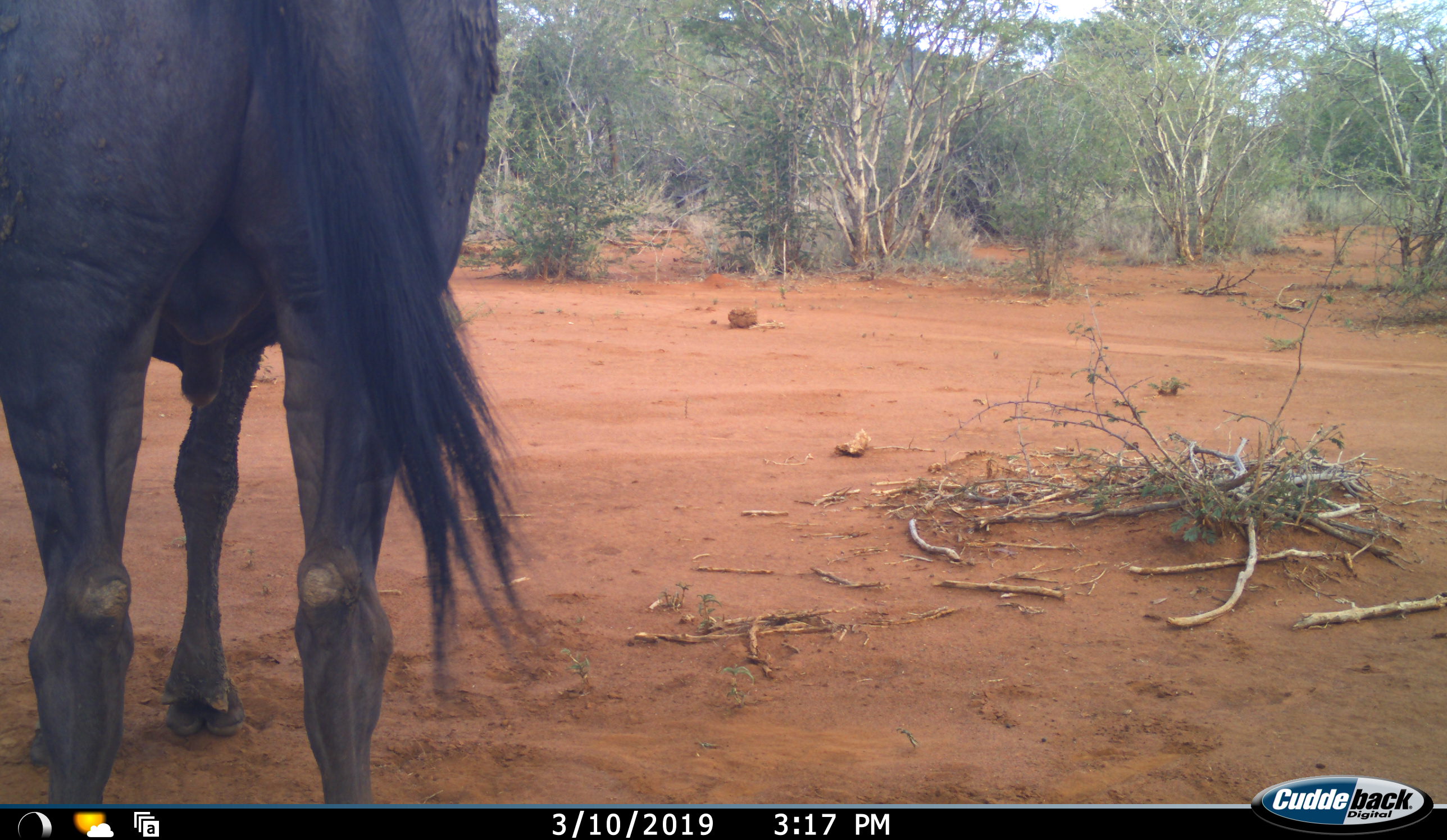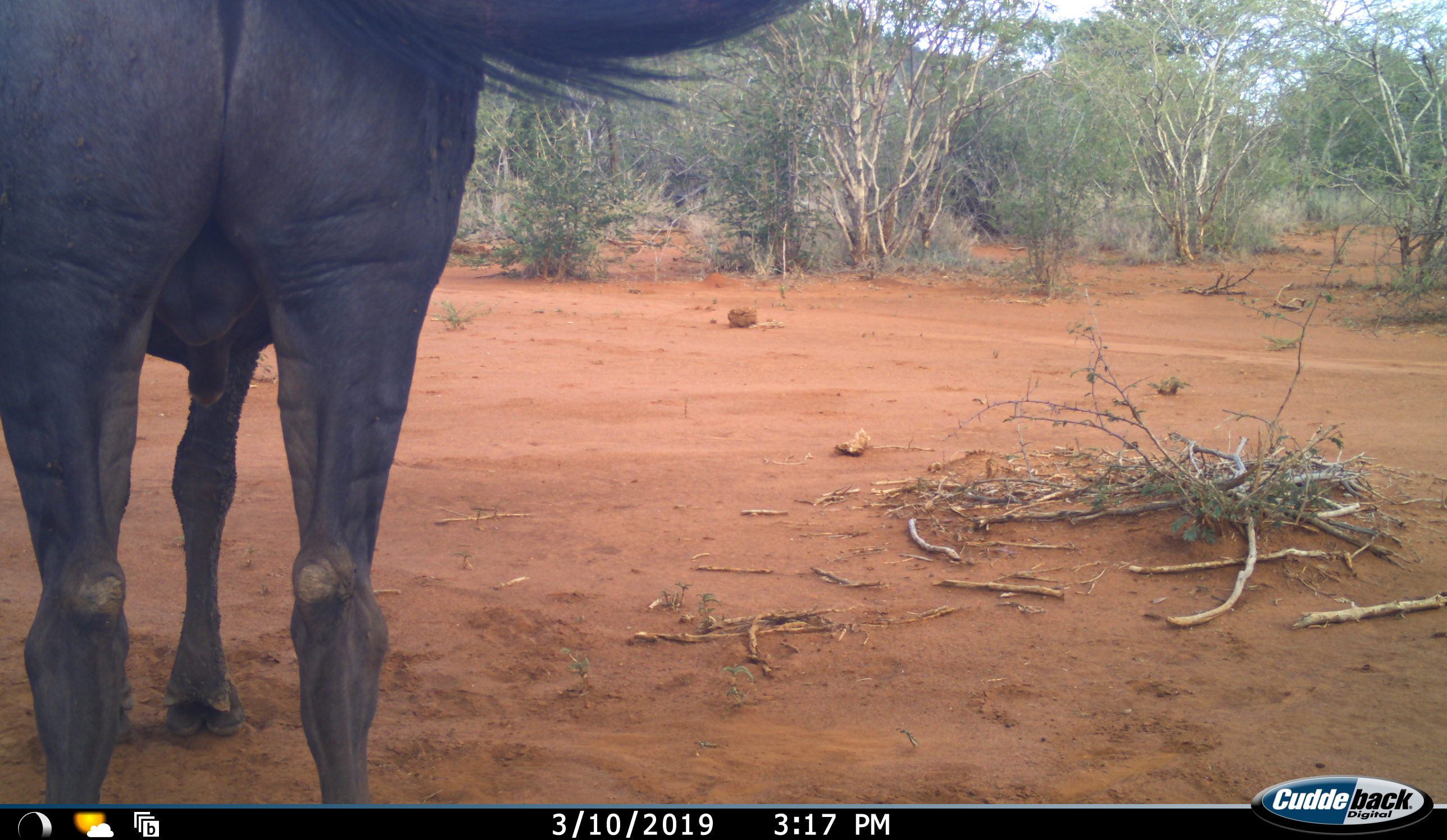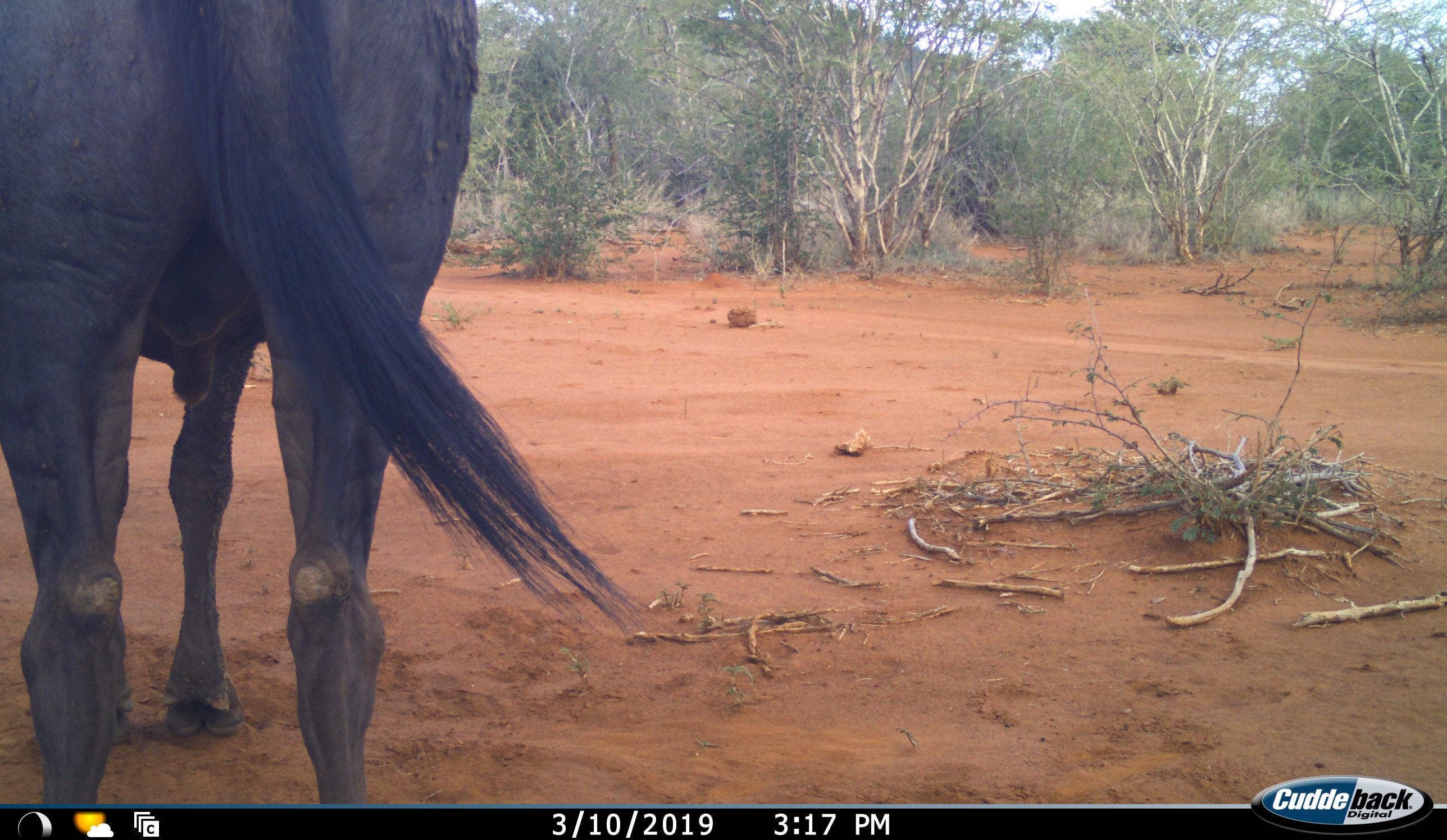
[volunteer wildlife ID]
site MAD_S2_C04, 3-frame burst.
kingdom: Animalia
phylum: Chordata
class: Mammalia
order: Artiodactyla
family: Bovidae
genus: Connochaetes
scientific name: Connochaetes taurinus taurinus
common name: blue wildebeest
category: wildebeestblue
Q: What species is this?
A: Wildebeestblue (blue wildebeest) (Connochaetes taurinus taurinus).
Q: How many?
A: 1.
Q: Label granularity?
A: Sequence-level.